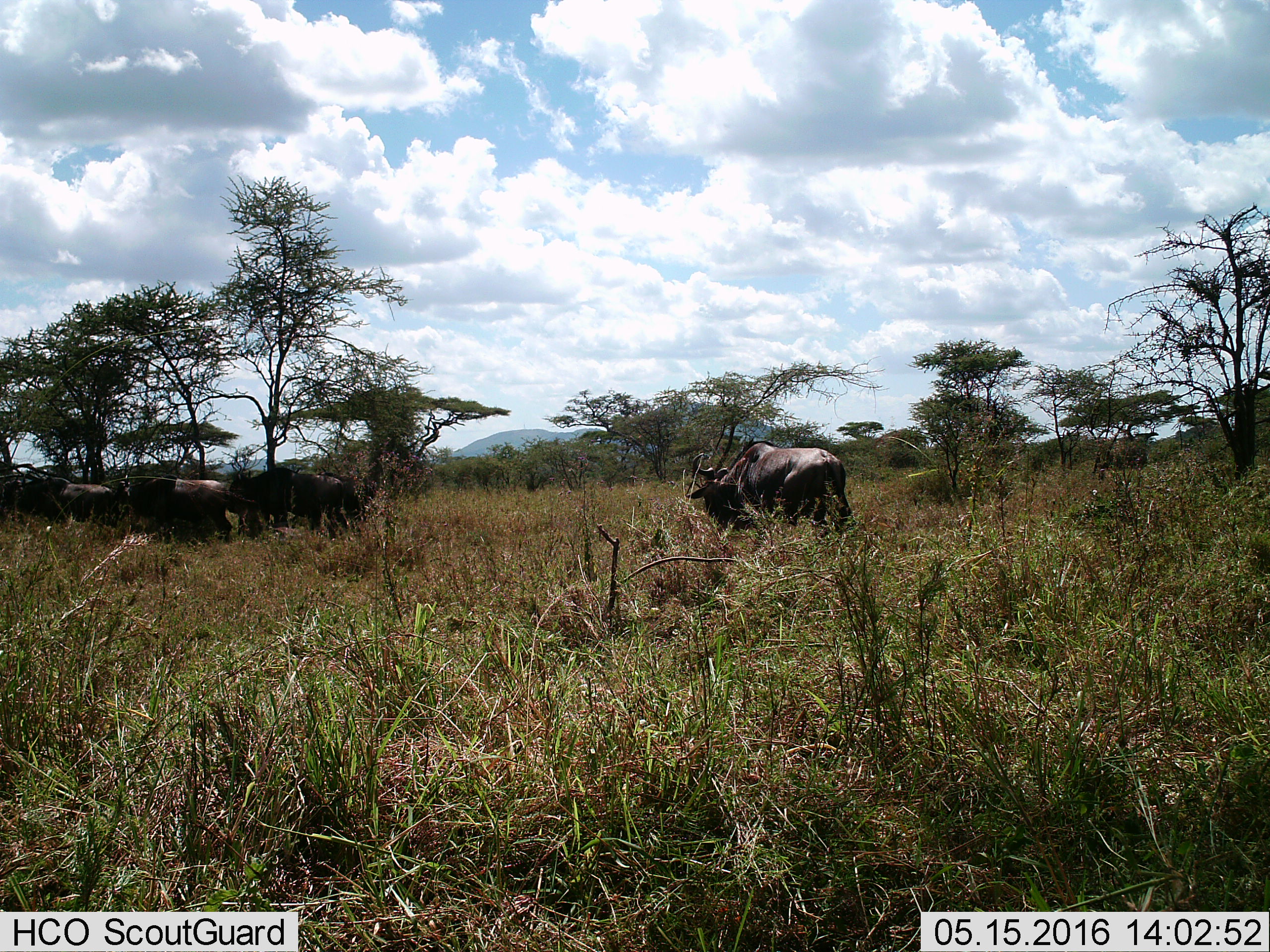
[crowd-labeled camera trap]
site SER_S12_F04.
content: unidentified animal